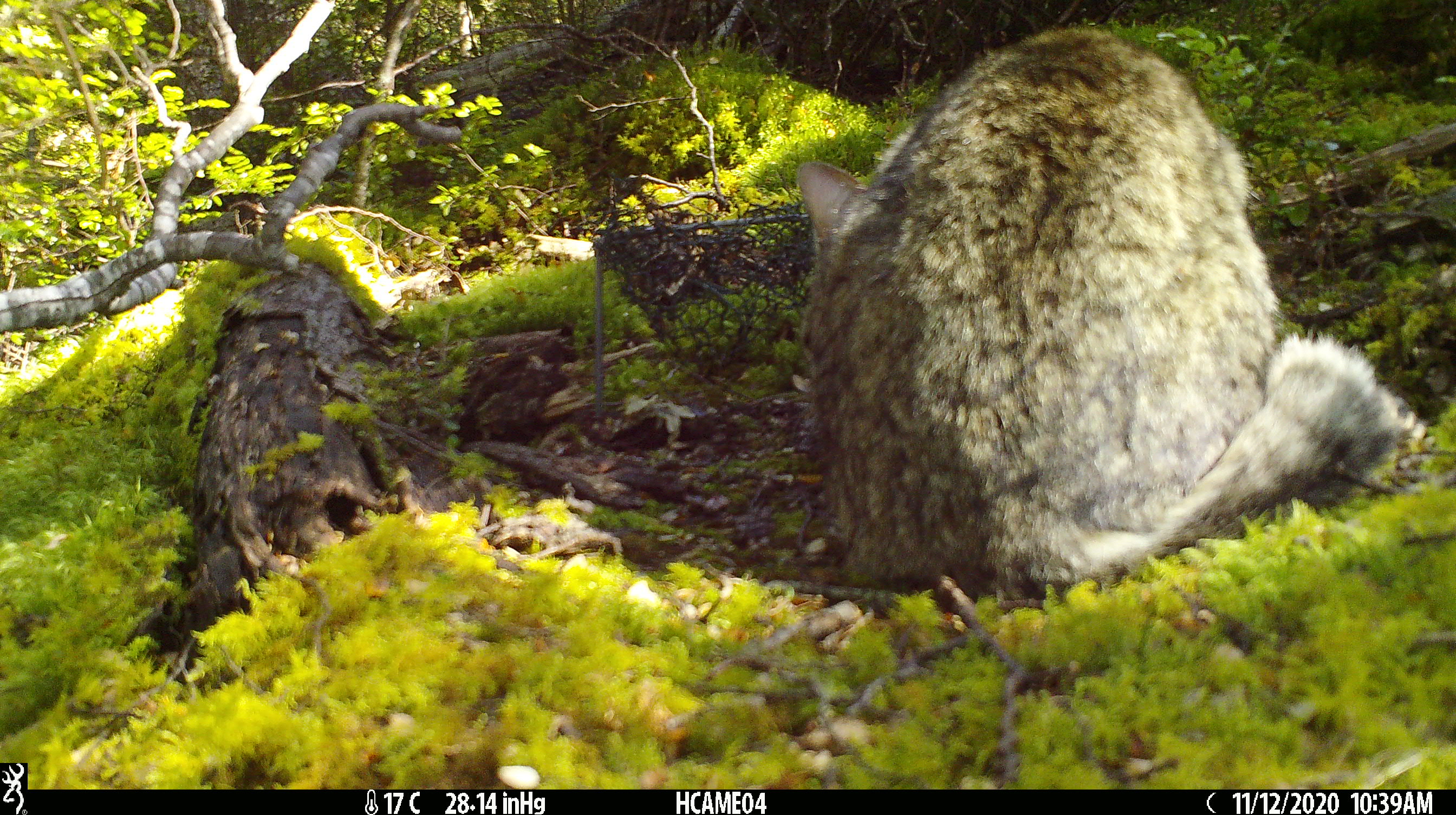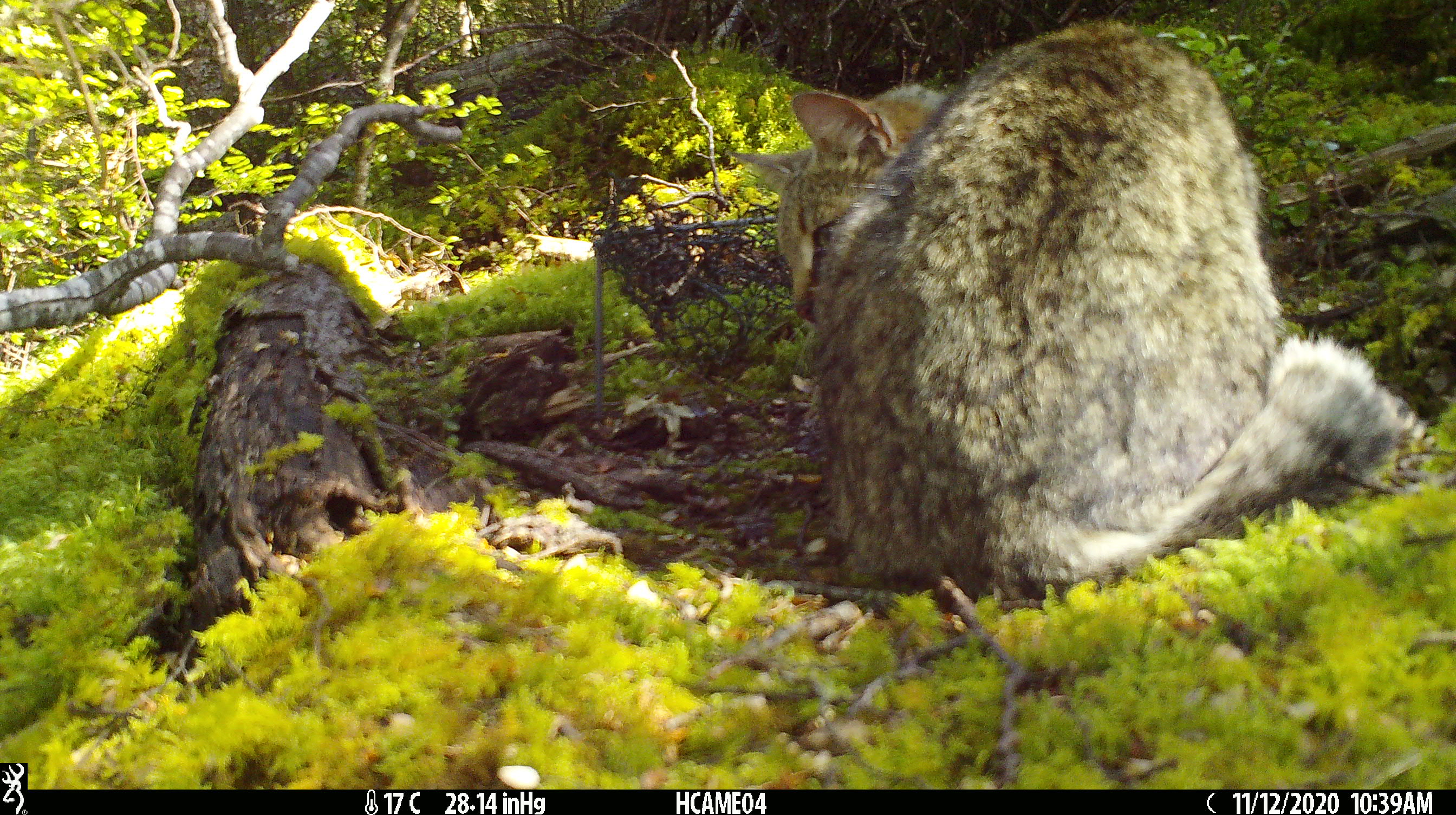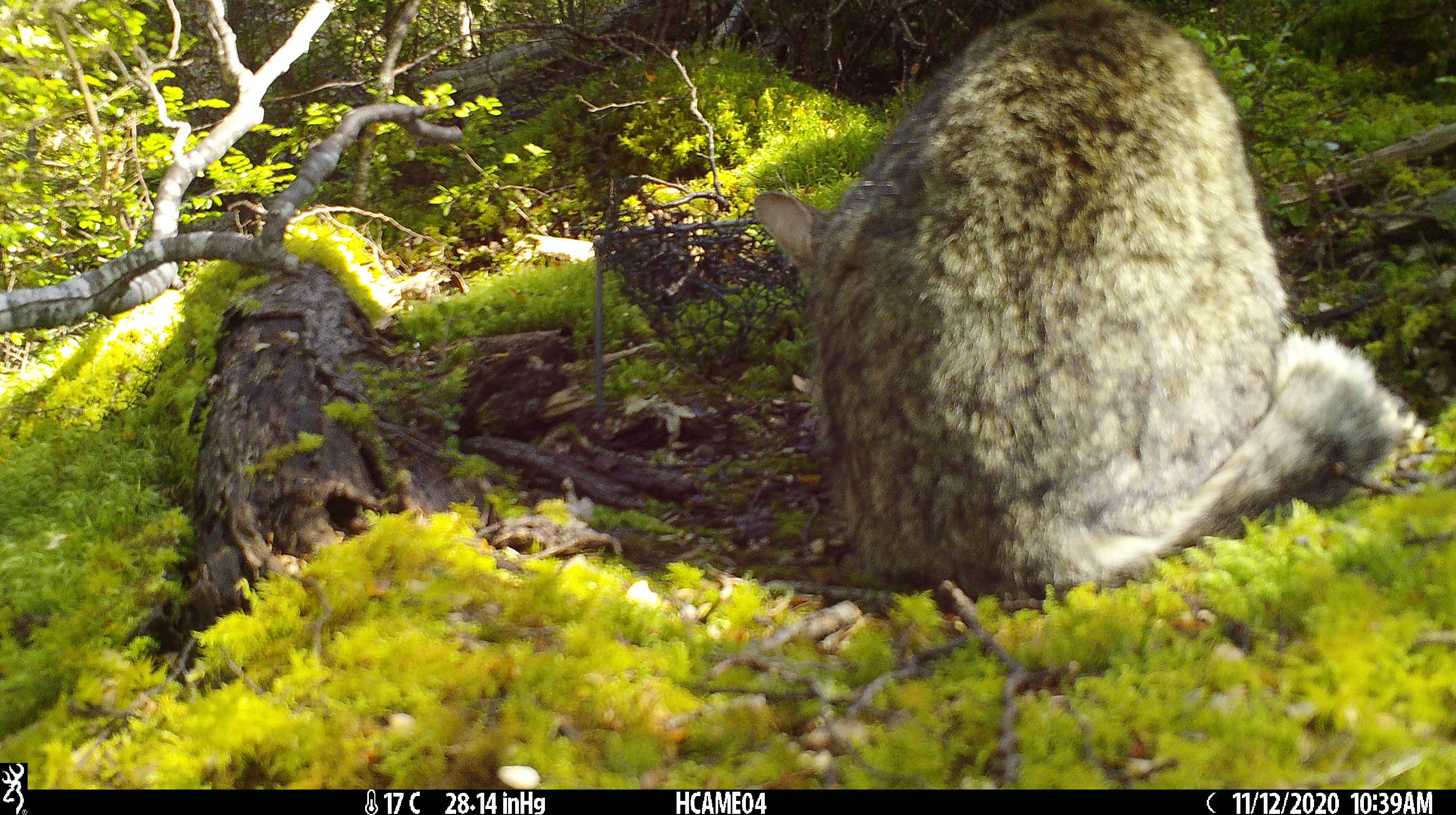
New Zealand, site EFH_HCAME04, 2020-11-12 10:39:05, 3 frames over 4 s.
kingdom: Animalia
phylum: Chordata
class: Mammalia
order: Carnivora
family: Felidae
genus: Felis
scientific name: Felis catus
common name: domestic cat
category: cat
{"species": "cat (domestic cat) (Felis catus)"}